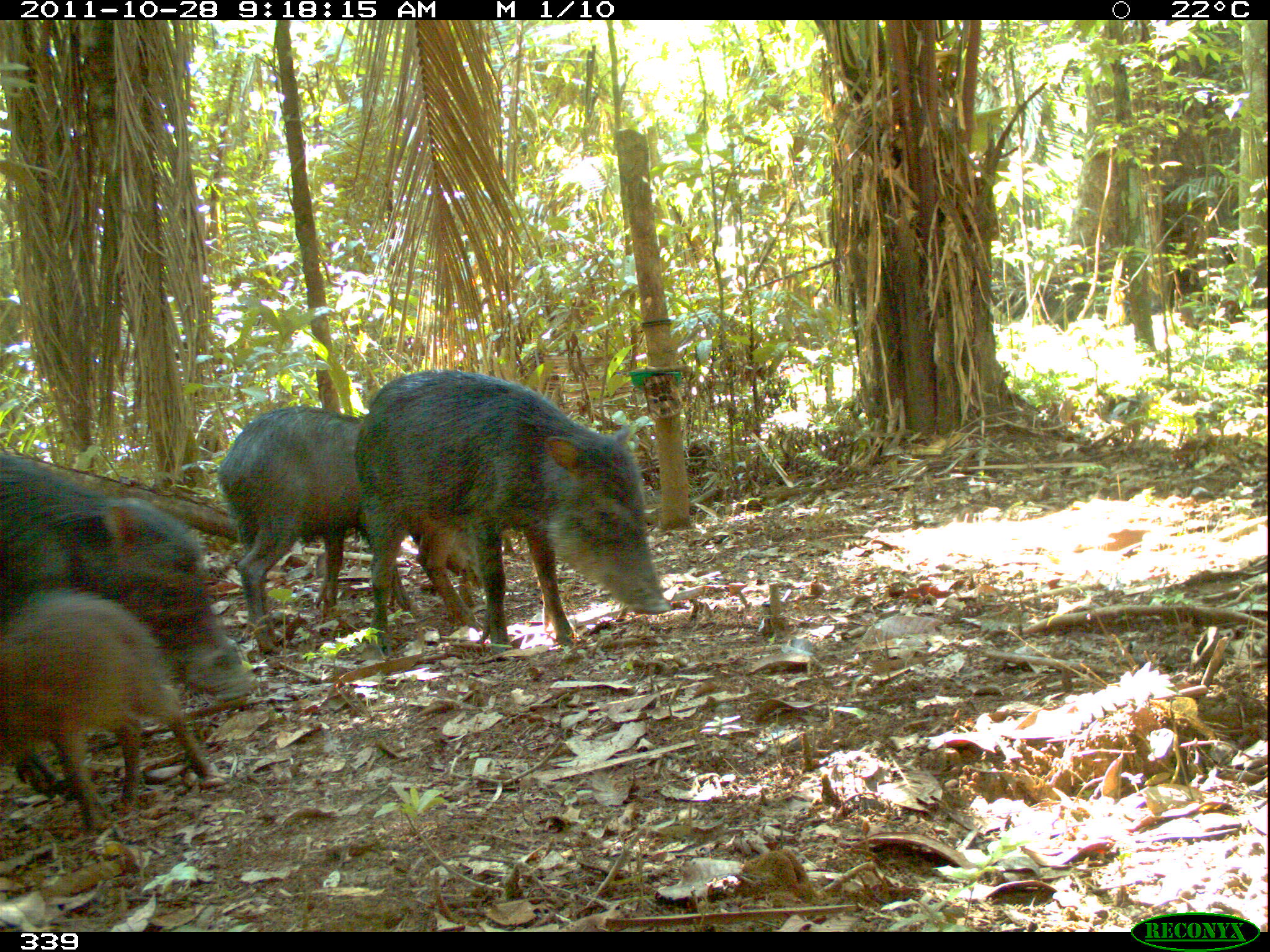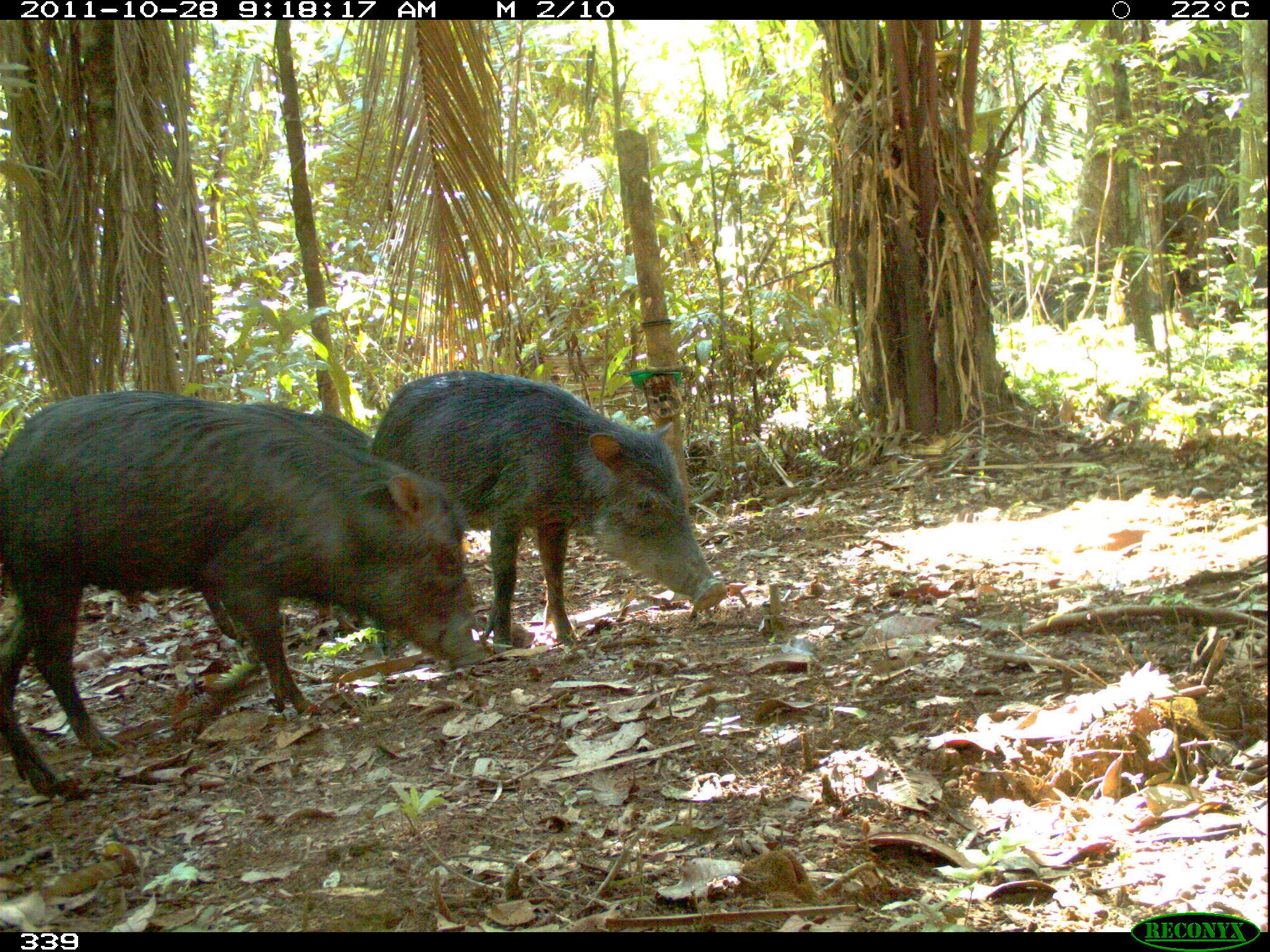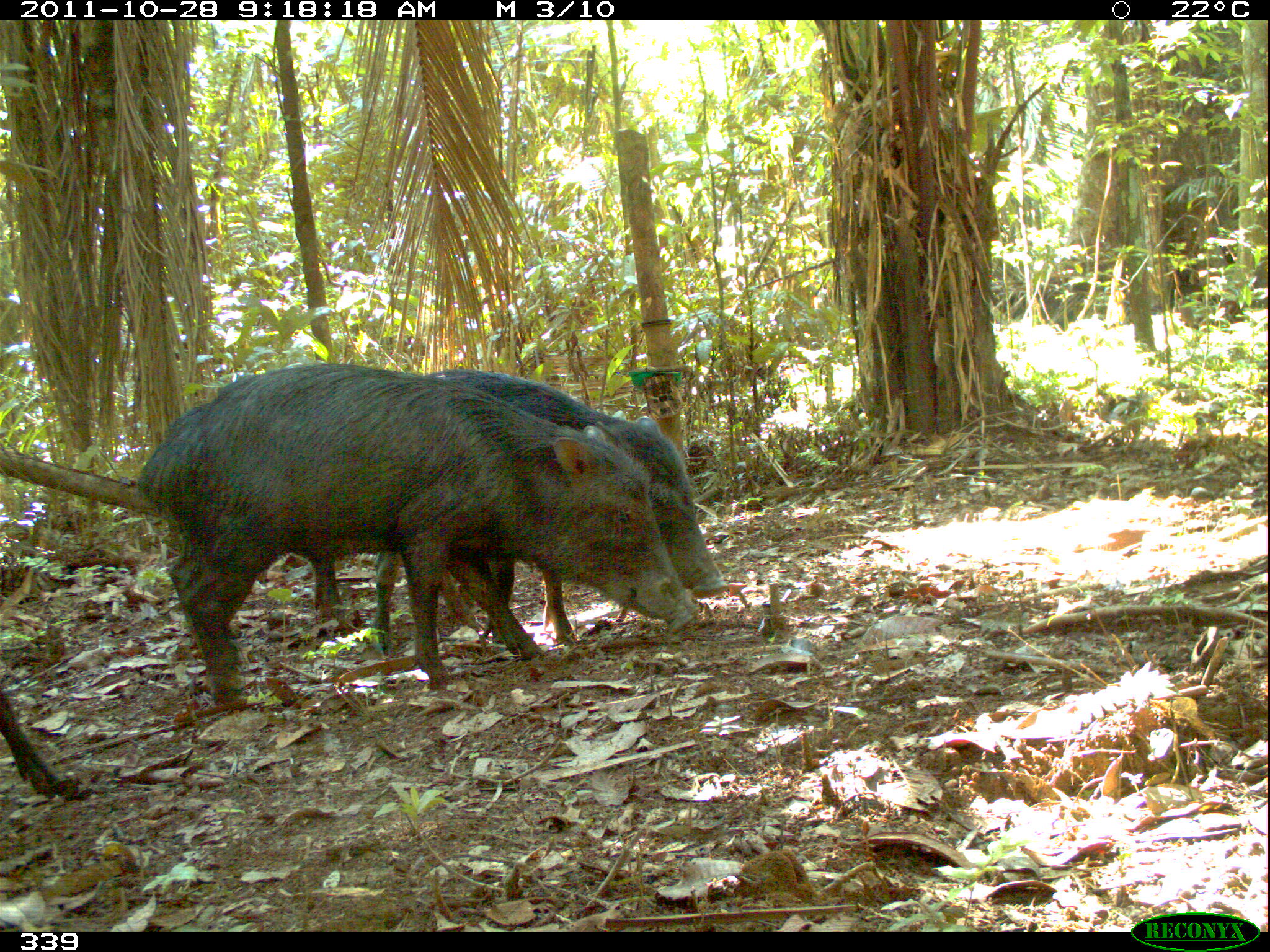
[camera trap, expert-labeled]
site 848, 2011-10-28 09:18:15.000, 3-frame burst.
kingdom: Animalia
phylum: Chordata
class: Mammalia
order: Artiodactyla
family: Tayassuidae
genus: Tayassu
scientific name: Tayassu pecari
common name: white-lipped peccary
Tayassu pecari (white-lipped peccary).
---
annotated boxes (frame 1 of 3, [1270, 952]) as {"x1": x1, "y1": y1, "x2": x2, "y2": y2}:
tayassu pecari: {"x1": 351, "y1": 370, "x2": 674, "y2": 655}; {"x1": 1, "y1": 445, "x2": 258, "y2": 800}; {"x1": 215, "y1": 405, "x2": 485, "y2": 652}; {"x1": 0, "y1": 589, "x2": 226, "y2": 828}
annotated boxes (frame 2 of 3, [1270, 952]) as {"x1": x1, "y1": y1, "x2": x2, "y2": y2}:
tayassu pecari: {"x1": 1, "y1": 390, "x2": 484, "y2": 800}; {"x1": 369, "y1": 365, "x2": 727, "y2": 653}; {"x1": 195, "y1": 399, "x2": 485, "y2": 648}; {"x1": 126, "y1": 583, "x2": 127, "y2": 665}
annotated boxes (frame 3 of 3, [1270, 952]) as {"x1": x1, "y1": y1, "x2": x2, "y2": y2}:
tayassu pecari: {"x1": 138, "y1": 361, "x2": 703, "y2": 704}; {"x1": 375, "y1": 355, "x2": 731, "y2": 665}; {"x1": 1, "y1": 675, "x2": 70, "y2": 812}